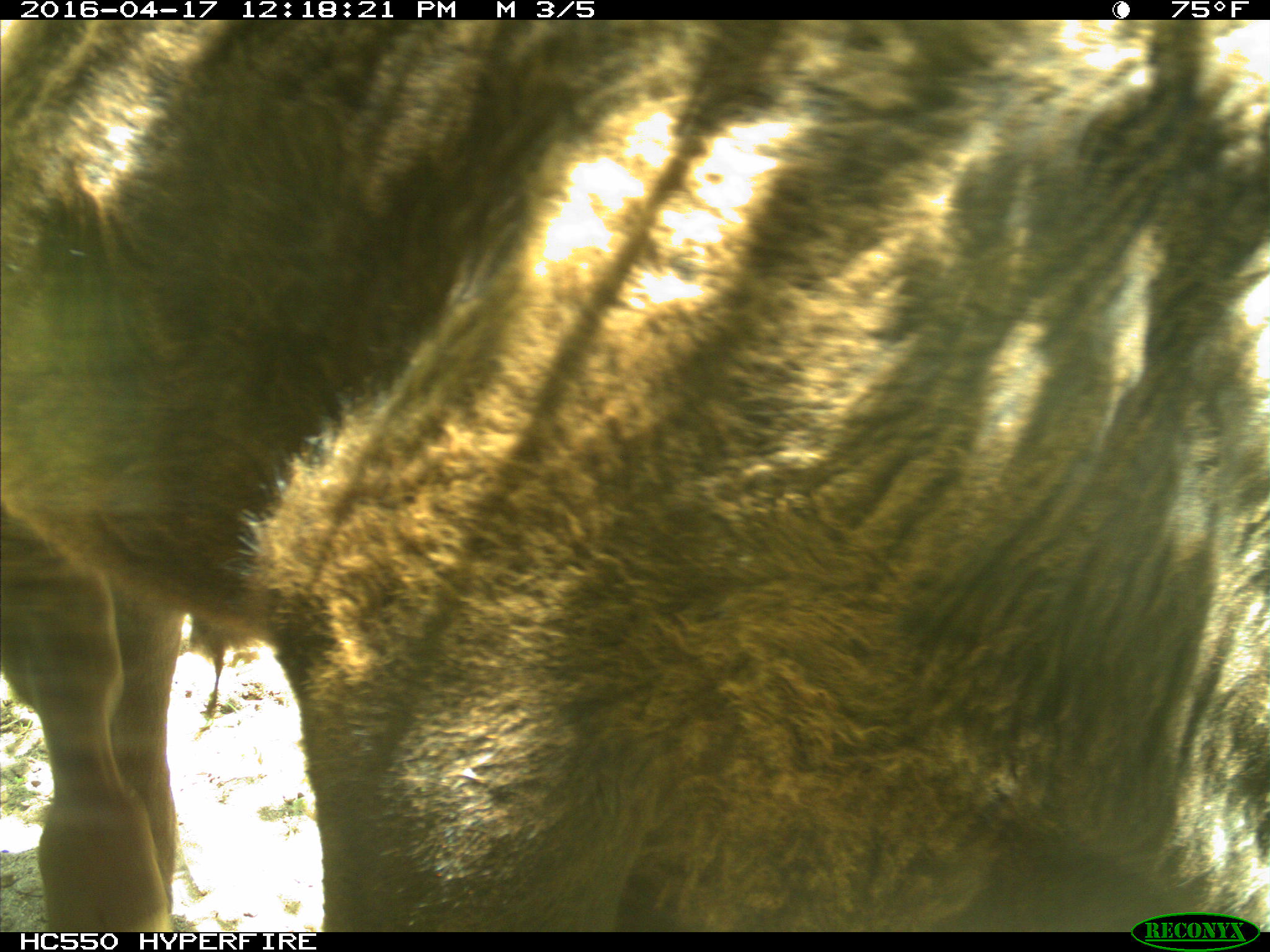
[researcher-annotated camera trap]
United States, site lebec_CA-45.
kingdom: Animalia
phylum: Chordata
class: Mammalia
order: Artiodactyla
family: Bovidae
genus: Bos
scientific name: Bos taurus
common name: domestic cow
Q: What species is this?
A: Bos taurus (domestic cow).